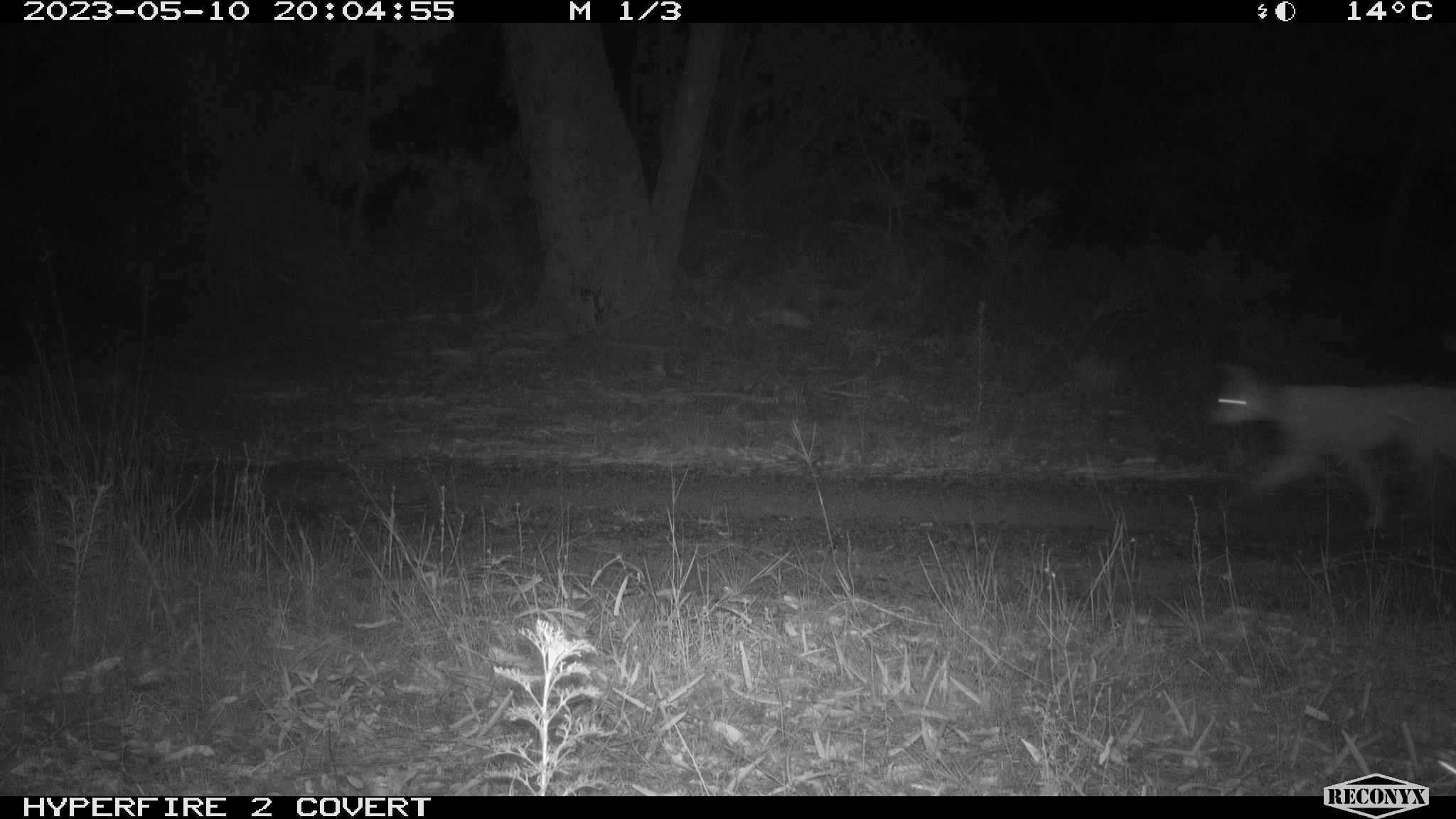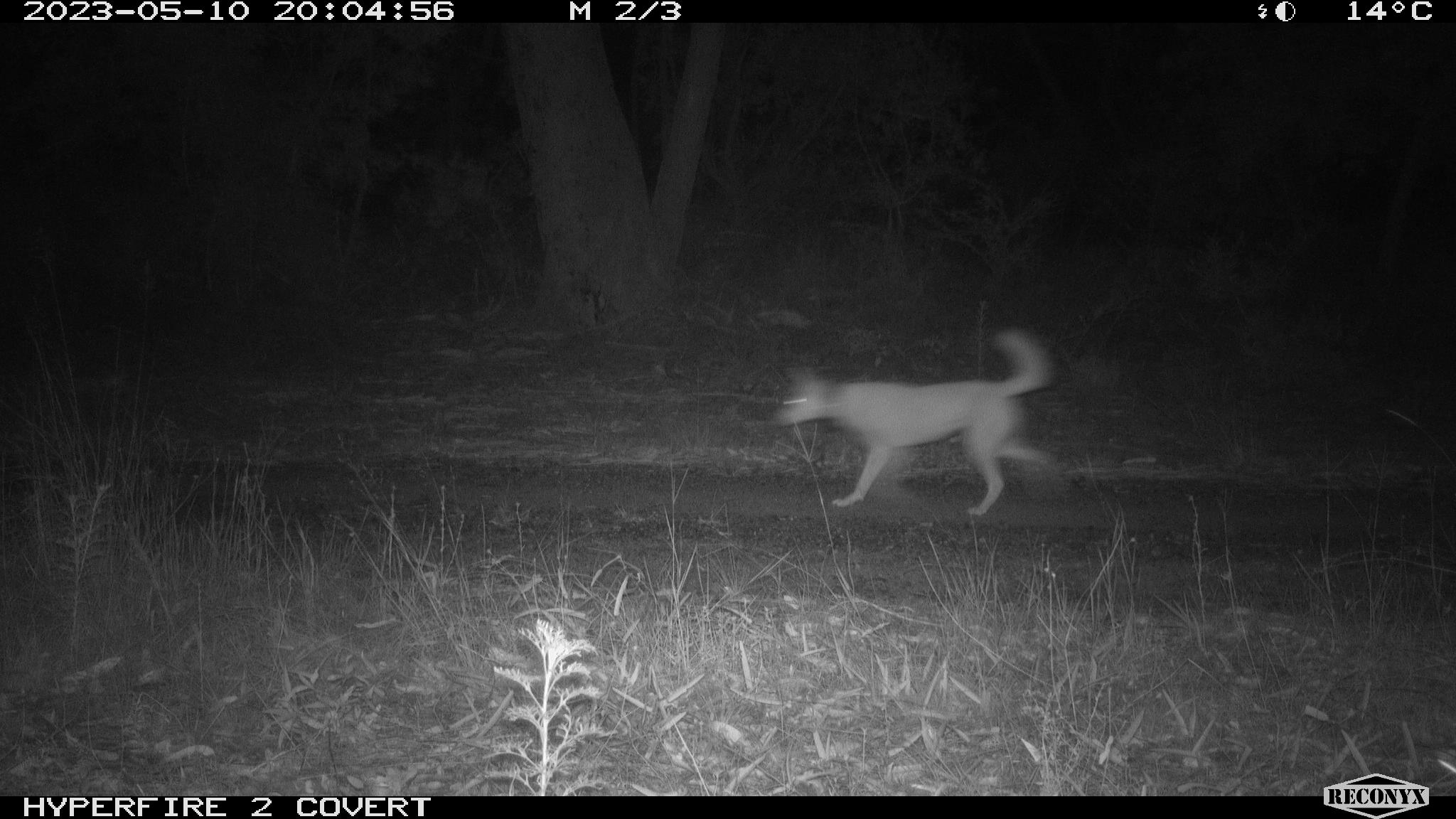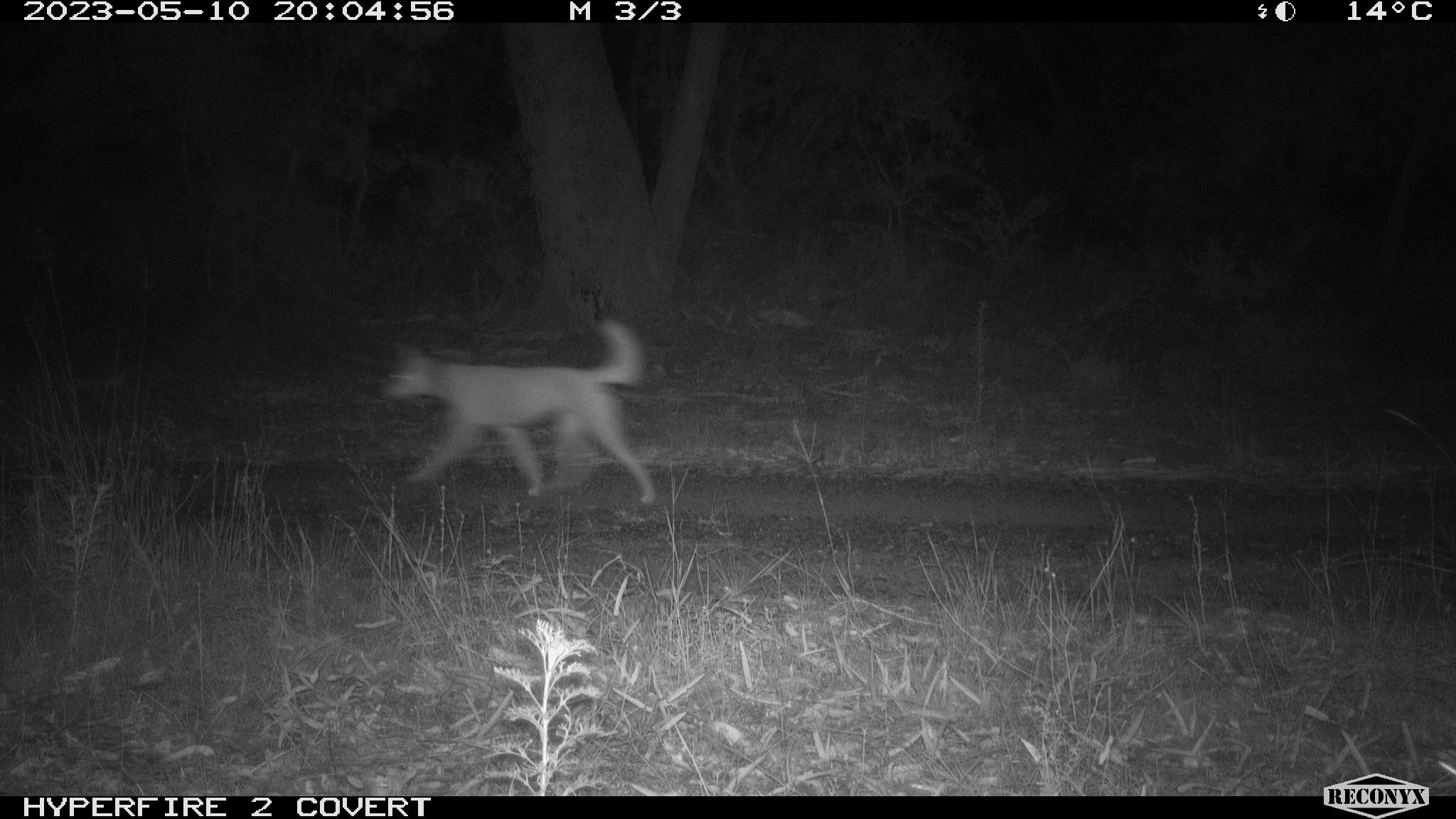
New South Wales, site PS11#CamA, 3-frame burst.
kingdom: Animalia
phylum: Chordata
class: Mammalia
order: Carnivora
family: Canidae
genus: Canis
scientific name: Canis familiaris dingo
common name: dingo